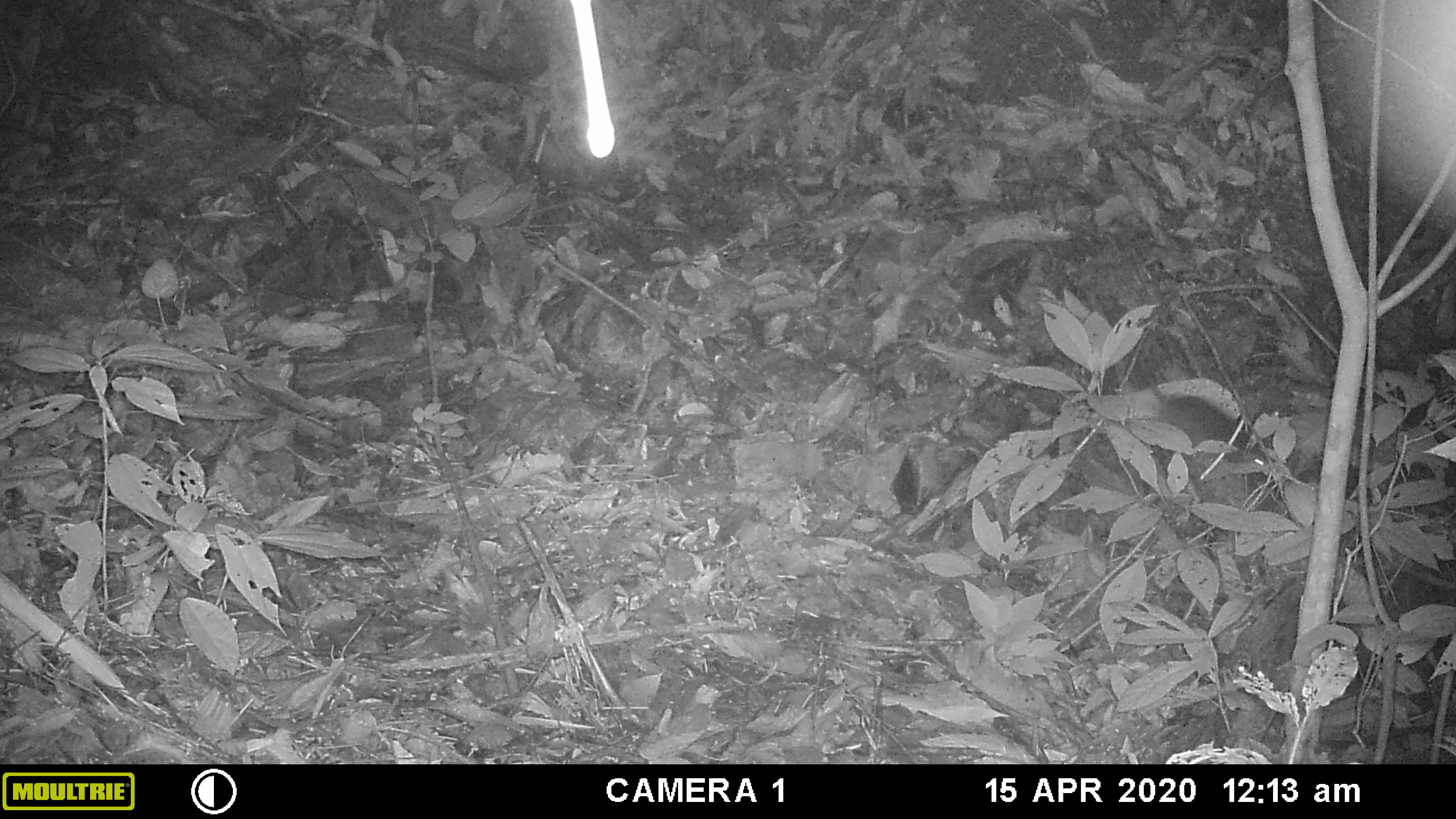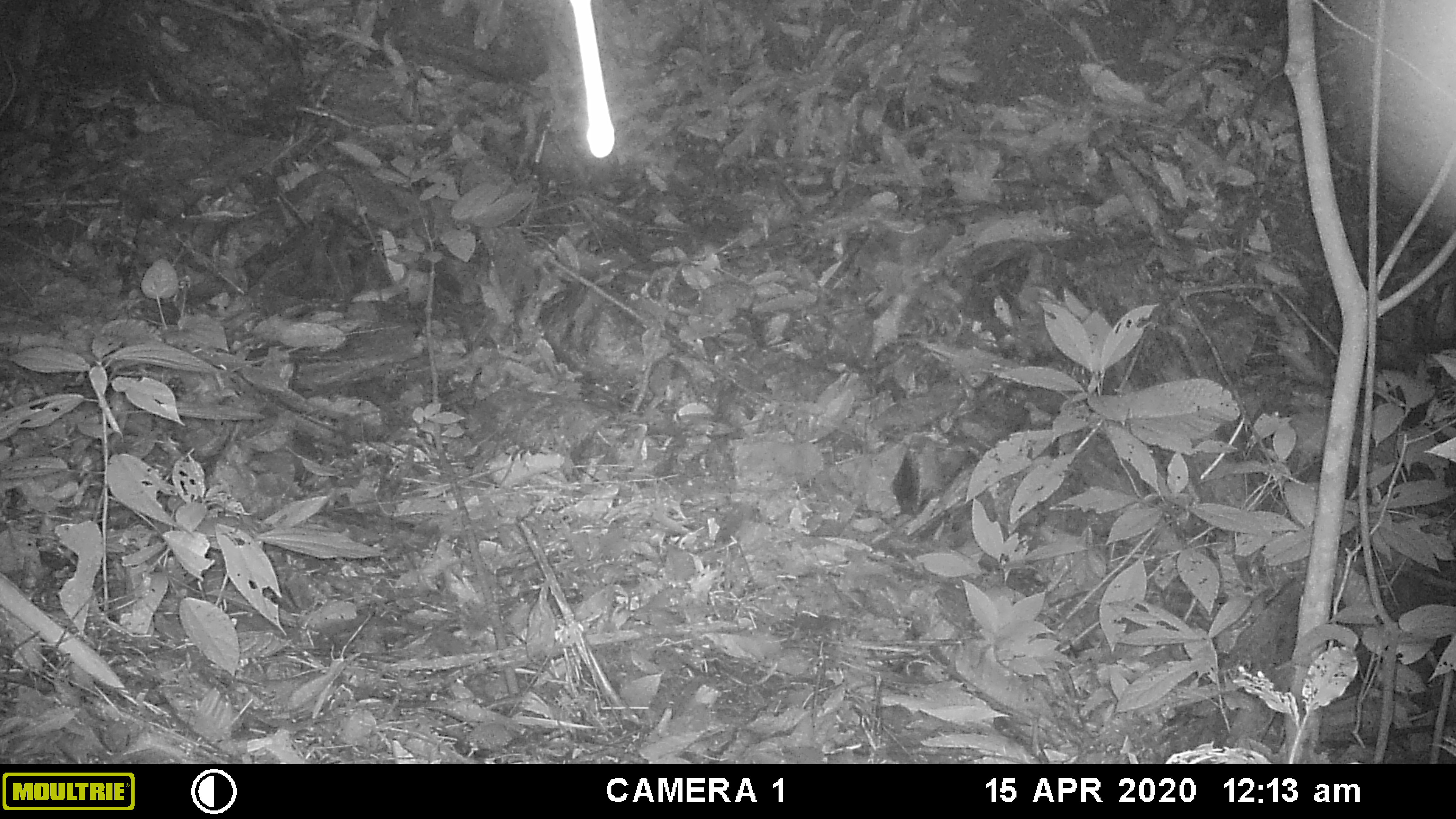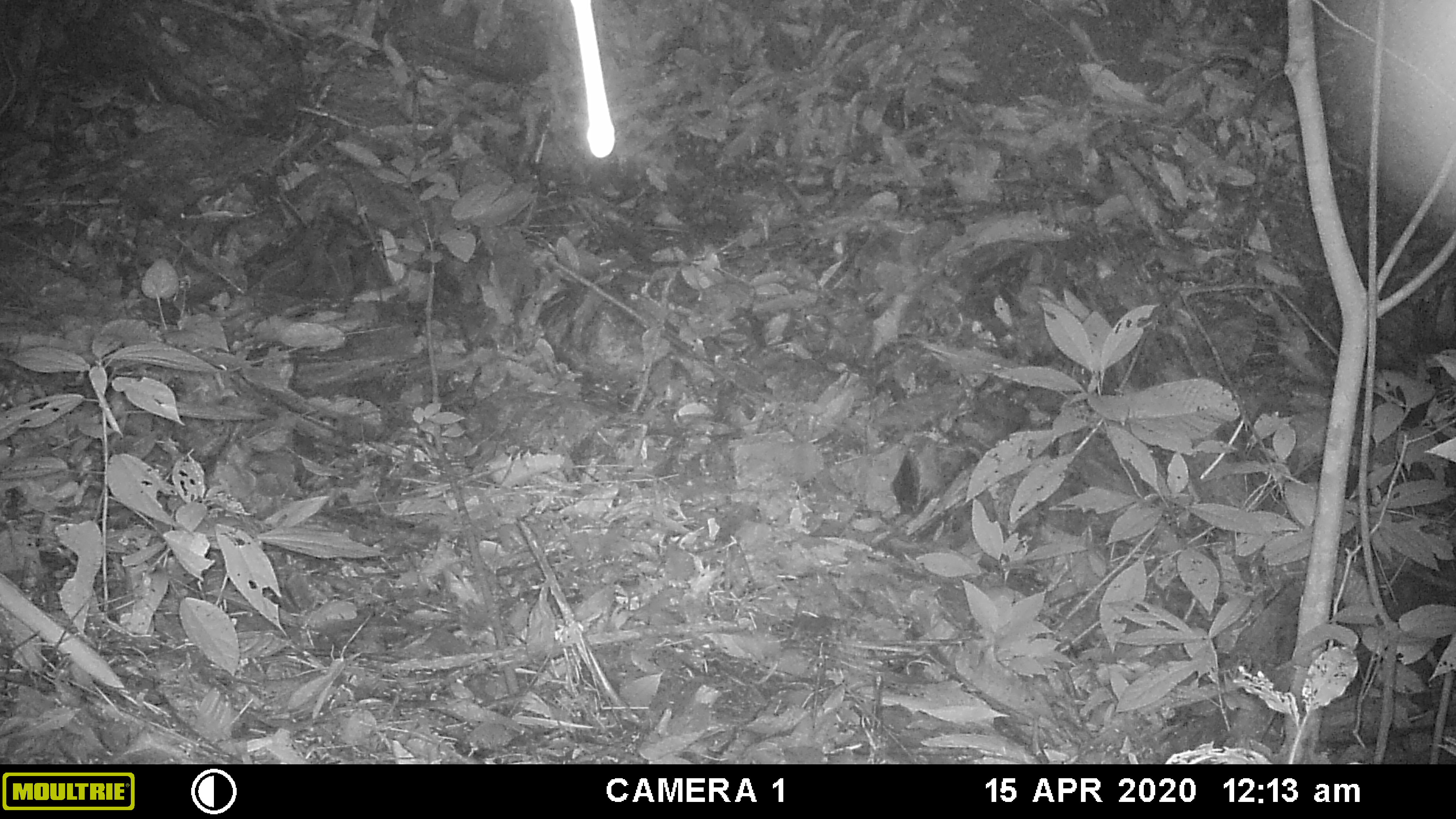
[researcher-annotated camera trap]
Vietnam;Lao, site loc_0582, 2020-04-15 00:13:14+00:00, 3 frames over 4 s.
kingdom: Animalia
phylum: Chordata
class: Mammalia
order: Rodentia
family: Muridae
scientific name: Muridae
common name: old-world mice and rats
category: unidentified murid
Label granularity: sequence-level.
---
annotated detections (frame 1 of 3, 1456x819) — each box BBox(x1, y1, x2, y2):
unidentified murid: BBox(1332, 0, 1452, 221)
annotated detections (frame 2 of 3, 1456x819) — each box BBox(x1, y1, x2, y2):
unidentified murid: BBox(1332, 0, 1452, 237)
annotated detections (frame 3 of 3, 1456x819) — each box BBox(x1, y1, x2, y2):
unidentified murid: BBox(1317, 0, 1452, 237)